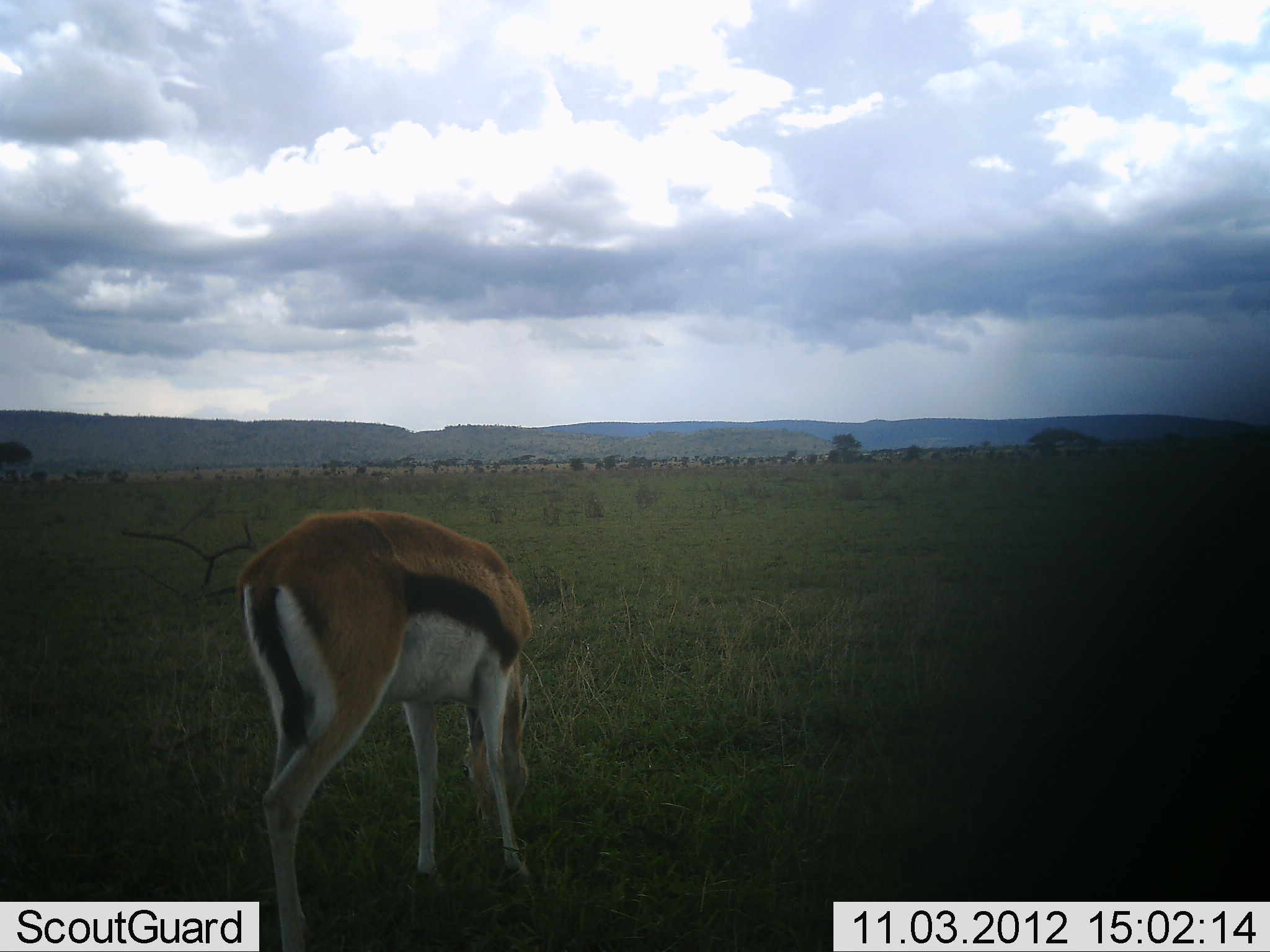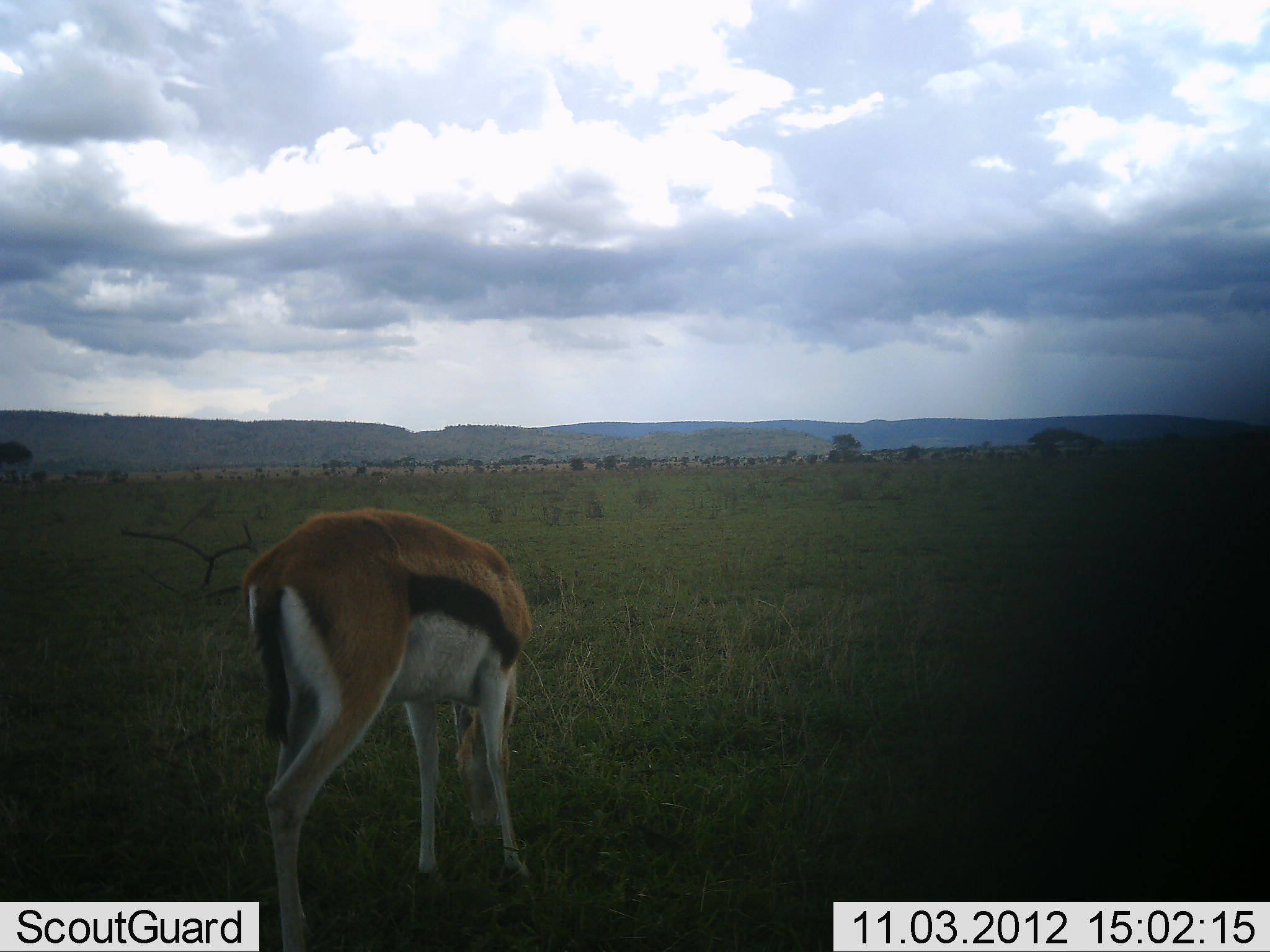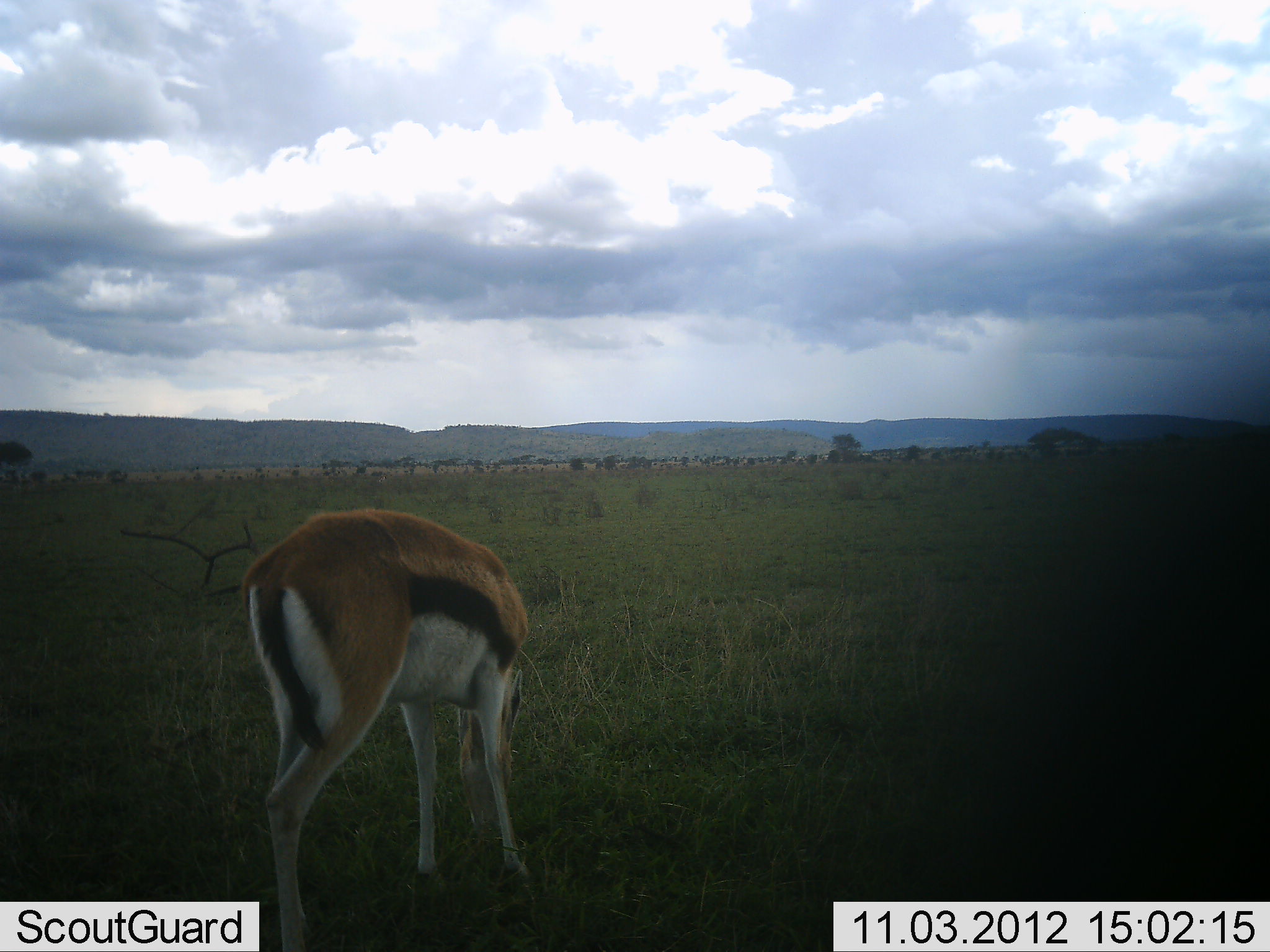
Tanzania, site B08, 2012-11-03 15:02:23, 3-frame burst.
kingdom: Animalia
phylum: Chordata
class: Mammalia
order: Artiodactyla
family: Bovidae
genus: Eudorcas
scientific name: Eudorcas thomsonii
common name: thomson's gazelle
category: gazellethomsons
Gazellethomsons (thomson's gazelle) (Eudorcas thomsonii), count 1. Behavior (volunteer vote fractions): standing 40%, resting 0%, moving 0%, interacting 0%. Young present (vote fraction): 0%. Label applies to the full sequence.